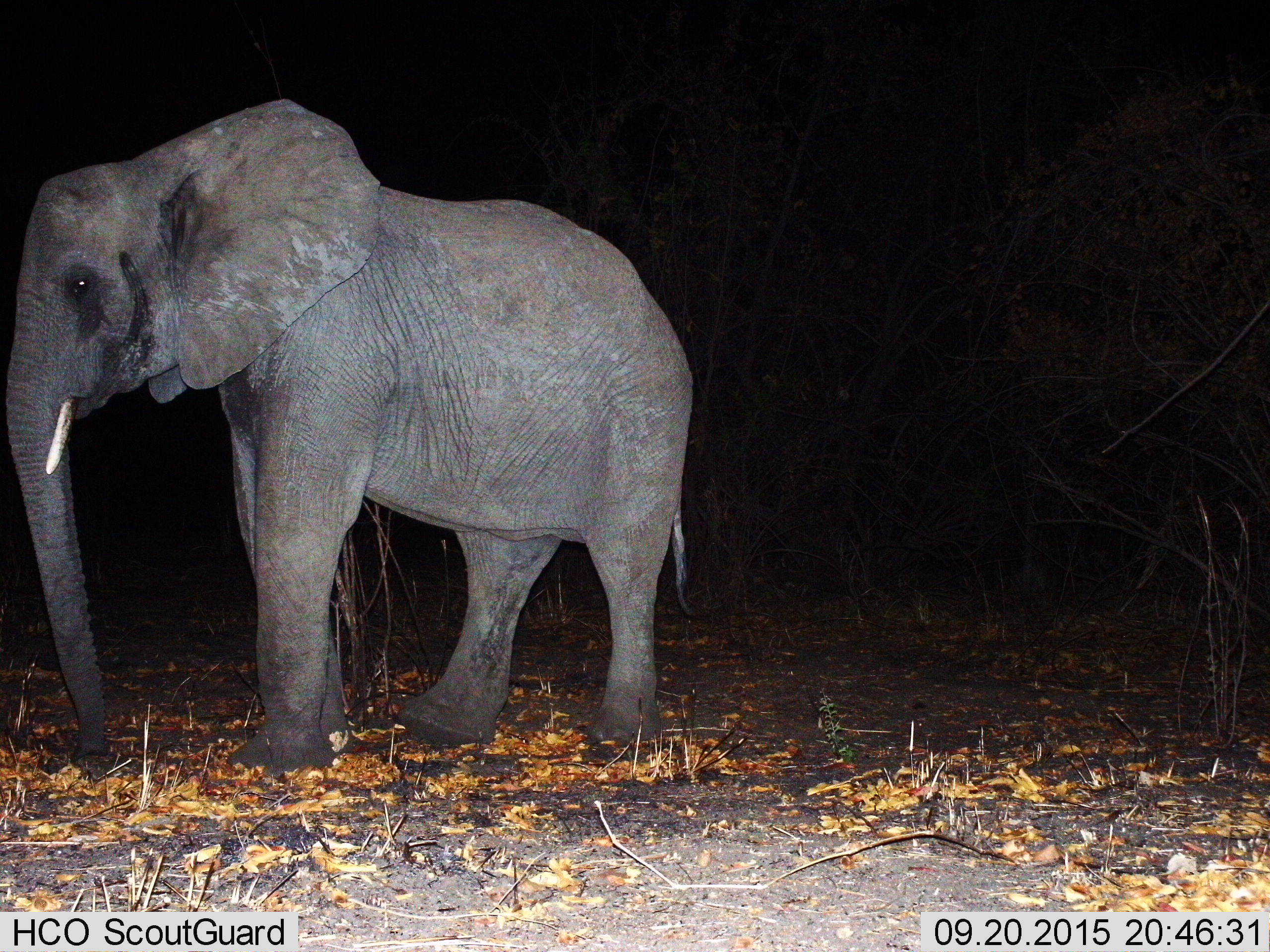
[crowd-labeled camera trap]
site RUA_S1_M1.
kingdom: Animalia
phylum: Chordata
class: Mammalia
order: Proboscidea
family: Elephantidae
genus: Loxodonta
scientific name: Loxodonta africana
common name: african bush elephant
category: elephant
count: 1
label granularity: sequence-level